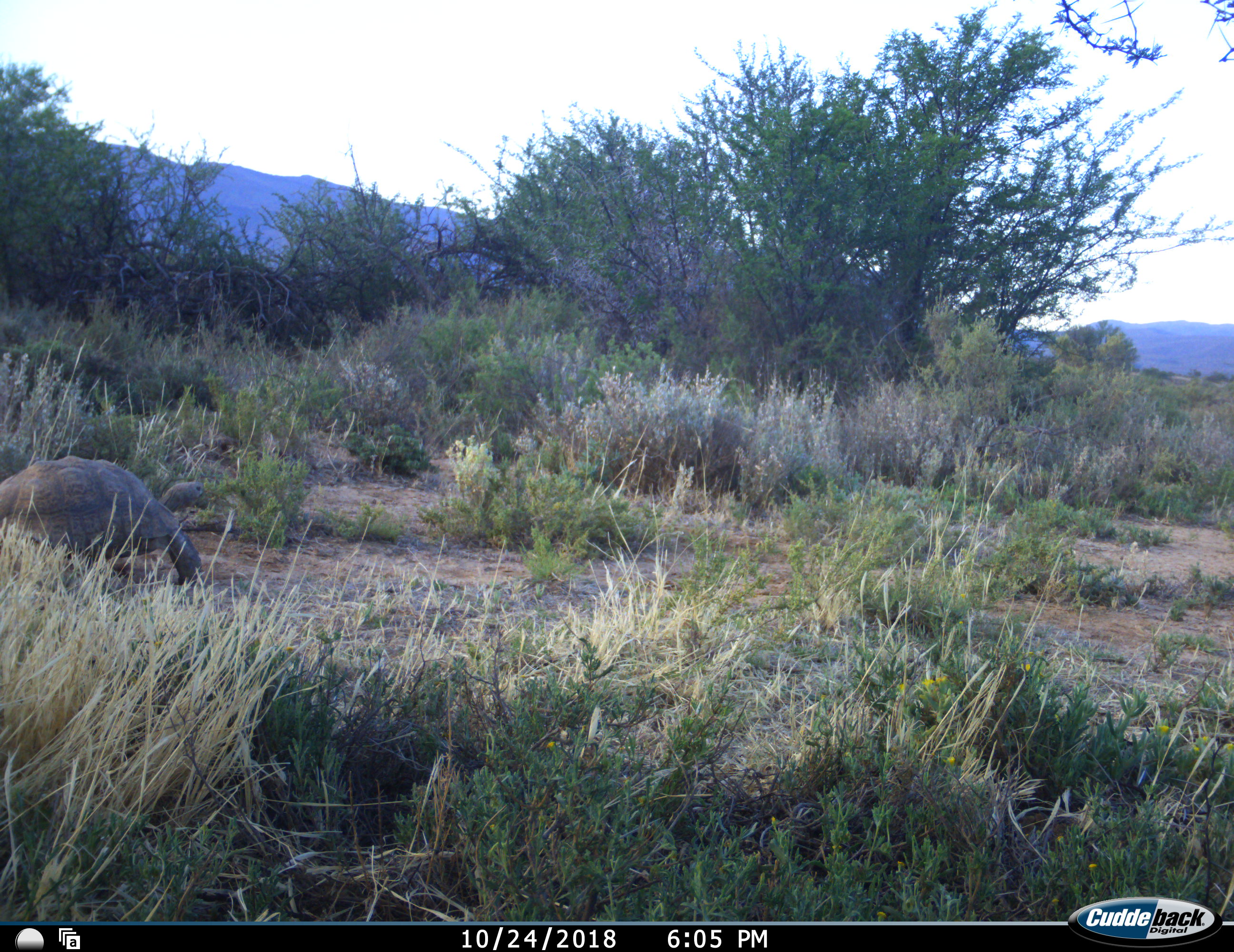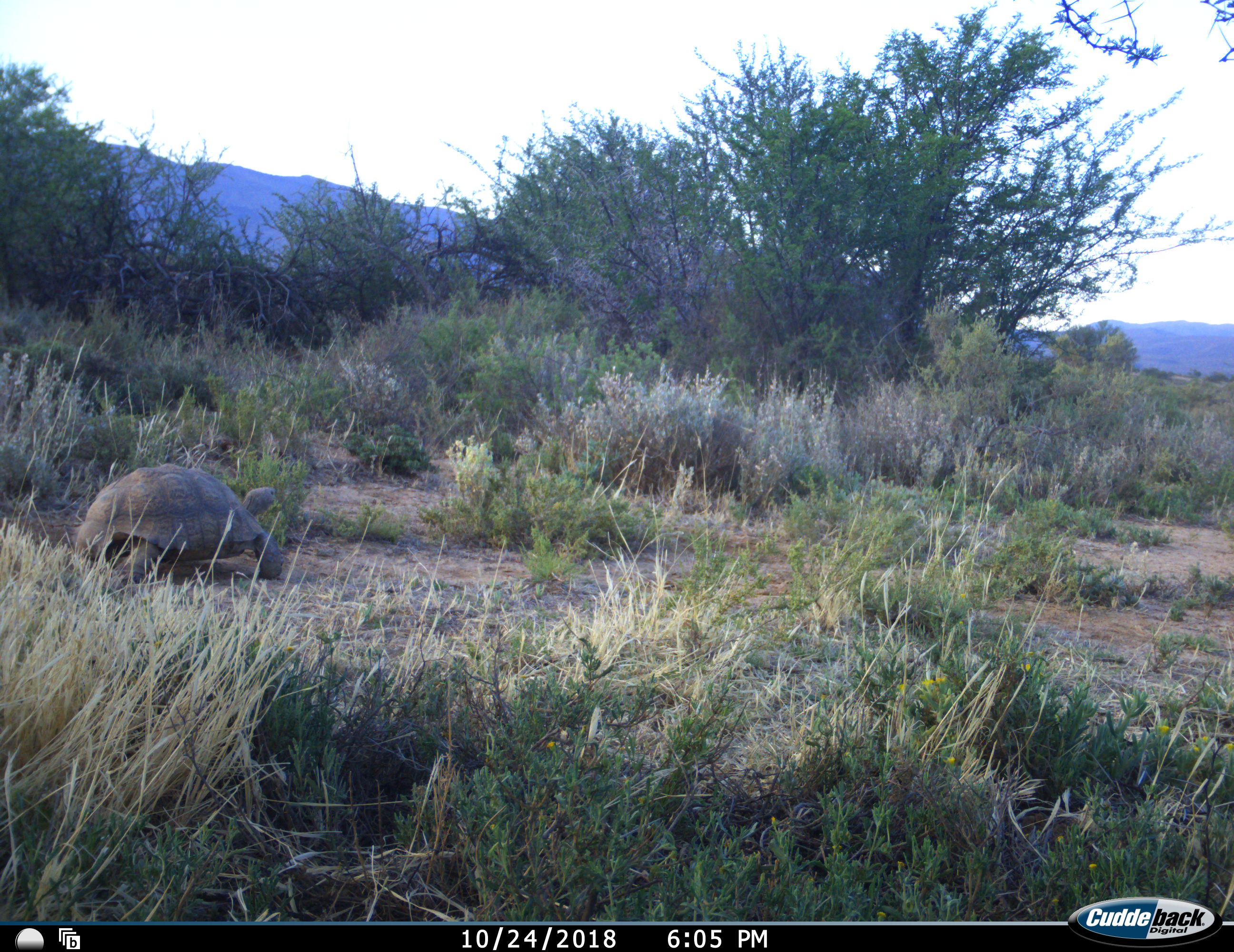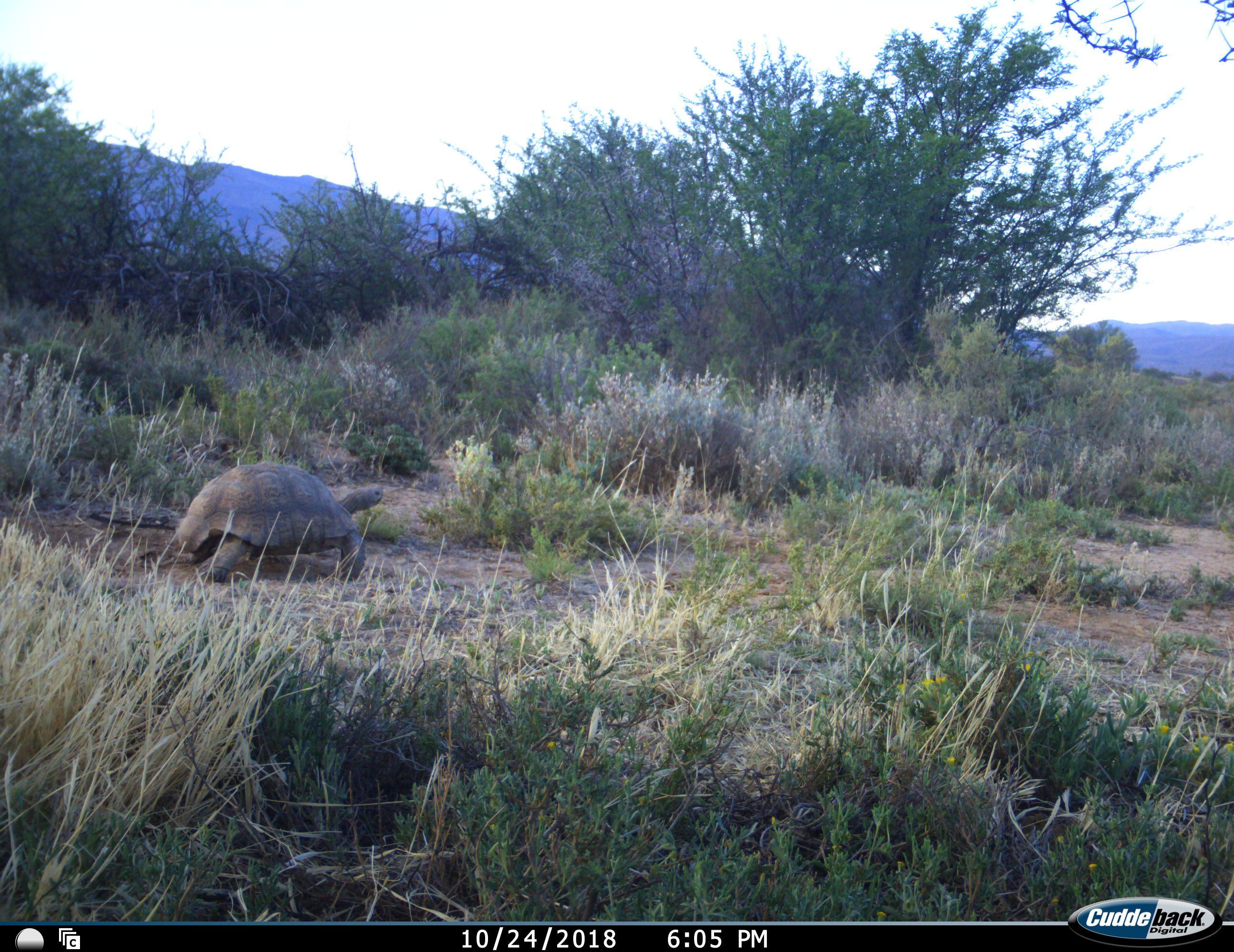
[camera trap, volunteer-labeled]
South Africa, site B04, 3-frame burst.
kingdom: Animalia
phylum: Chordata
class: Reptilia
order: Testudines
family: Testudinidae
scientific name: Testudinidae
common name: tortoises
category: tortoise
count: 1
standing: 11%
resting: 0%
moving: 89%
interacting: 0%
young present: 0%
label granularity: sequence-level